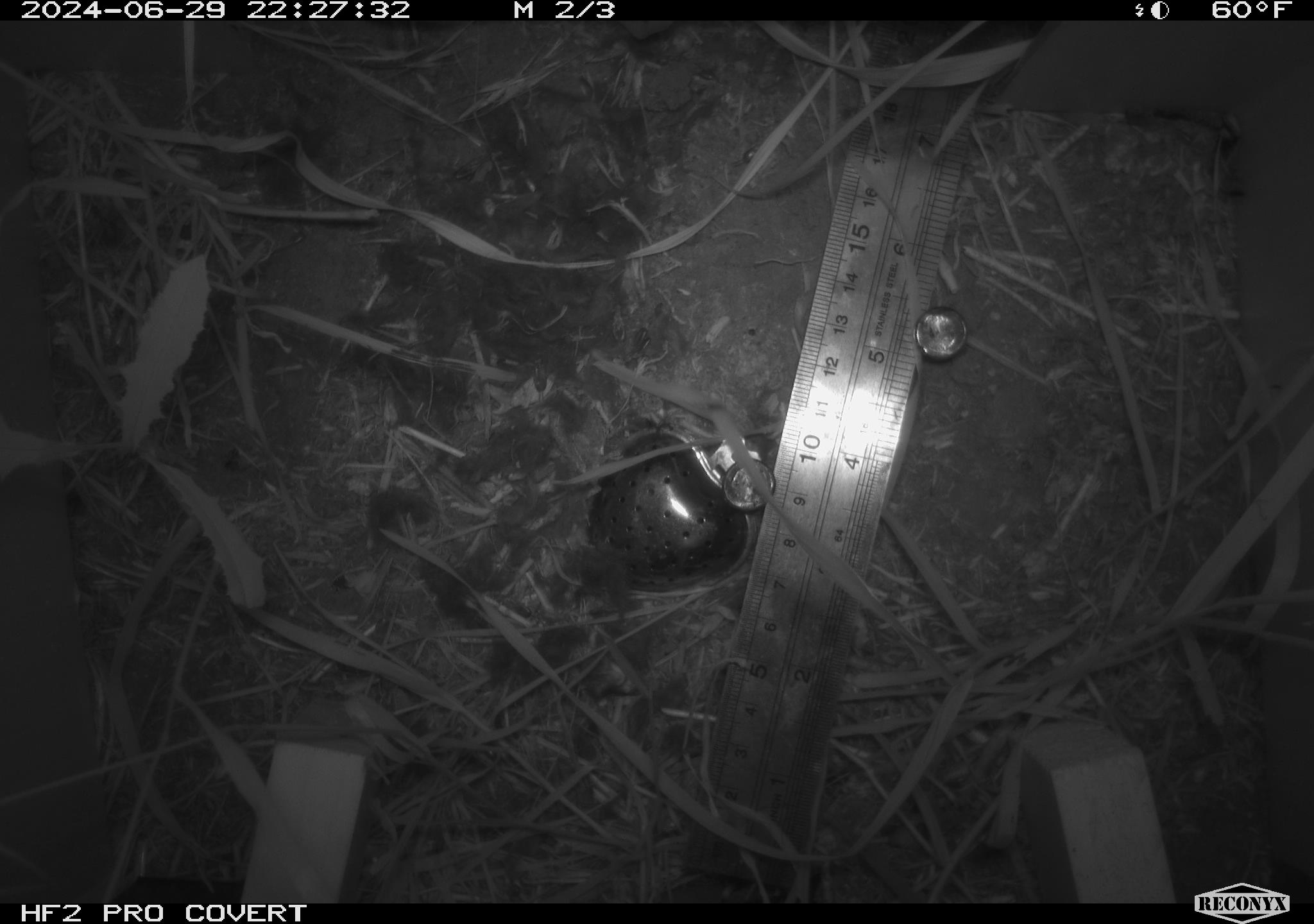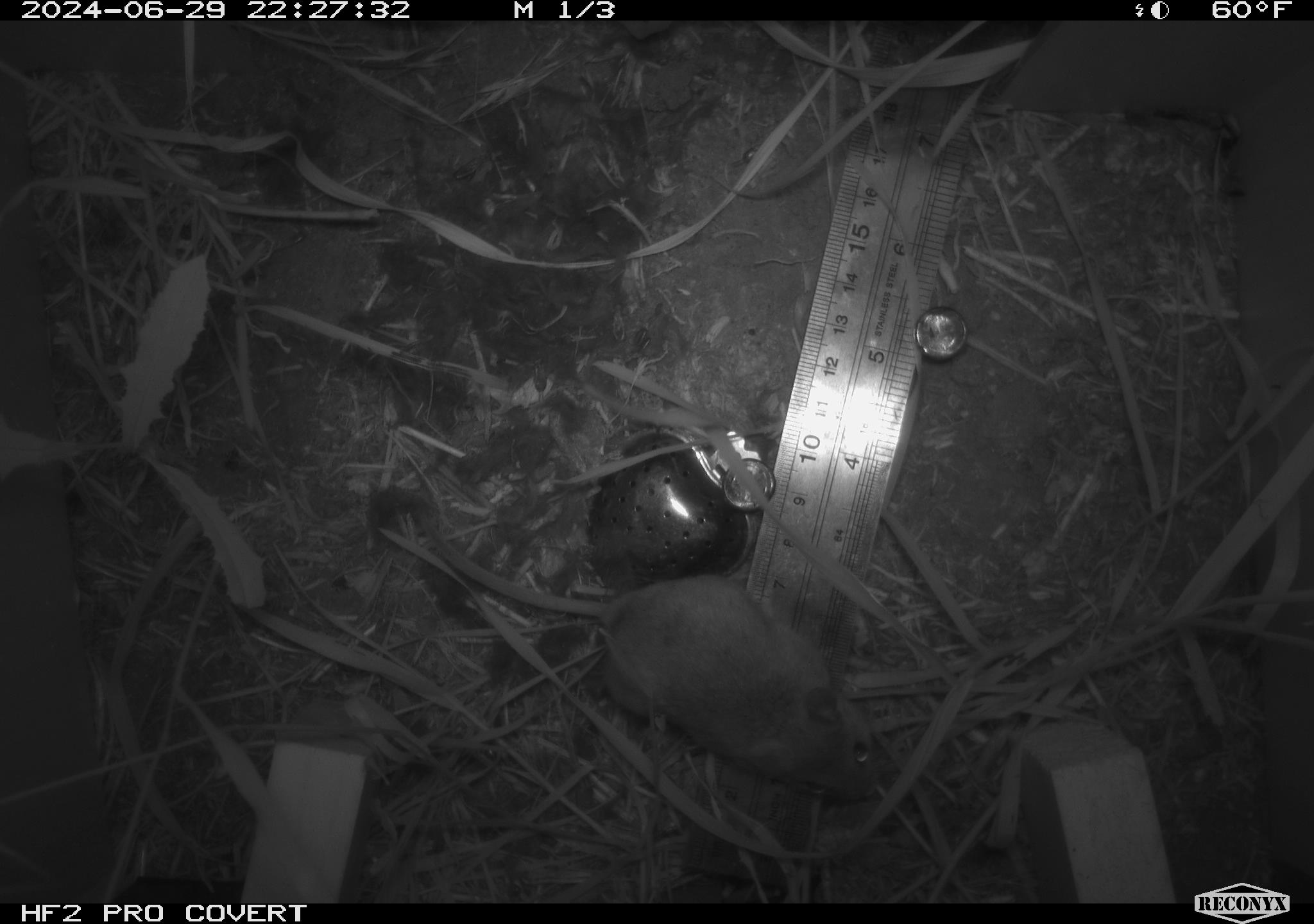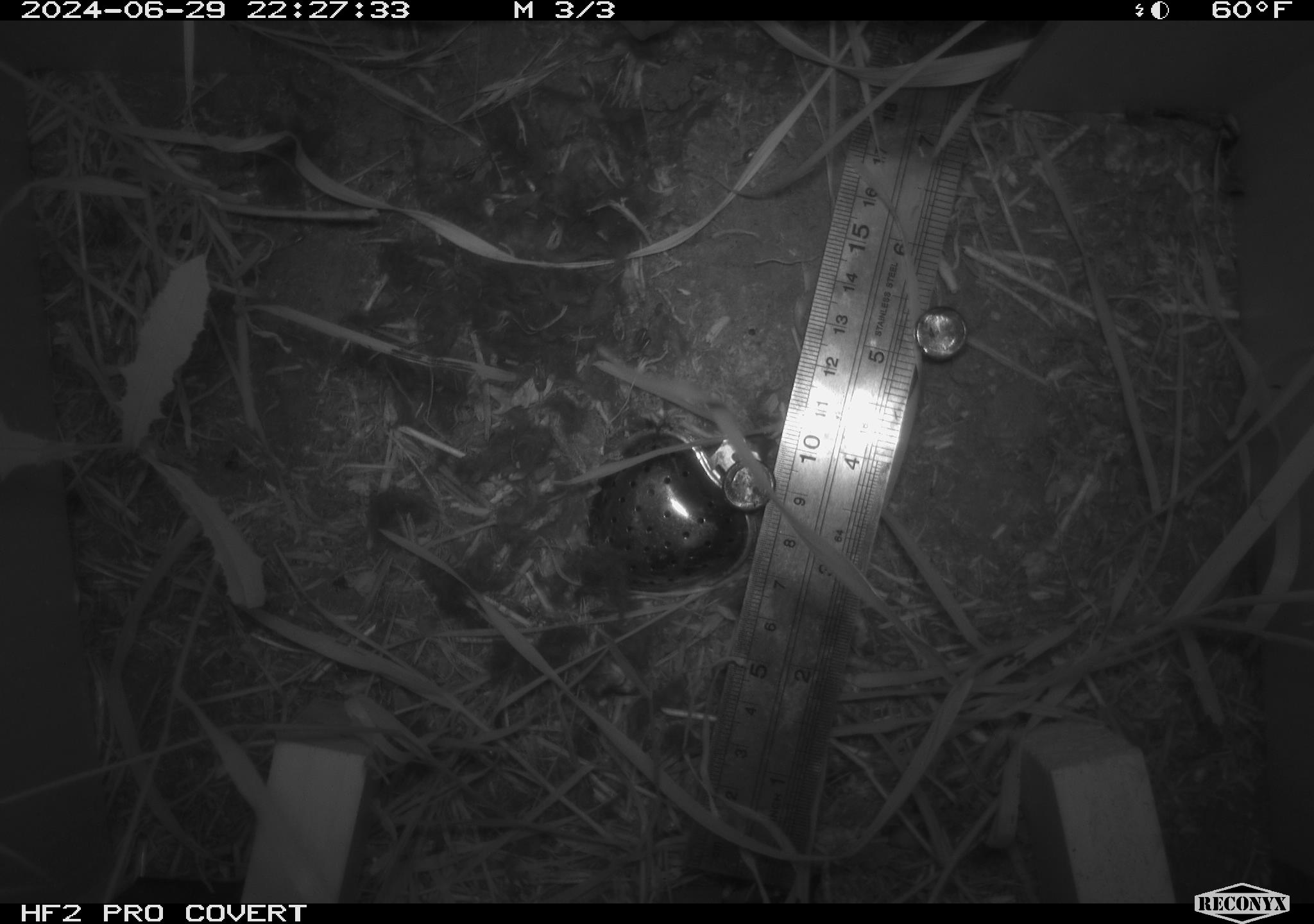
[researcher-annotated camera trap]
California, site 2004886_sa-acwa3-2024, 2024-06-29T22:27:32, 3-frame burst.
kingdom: Animalia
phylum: Chordata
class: Mammalia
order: Rodentia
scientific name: Rodentia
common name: mouse species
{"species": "mouse species (Rodentia)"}